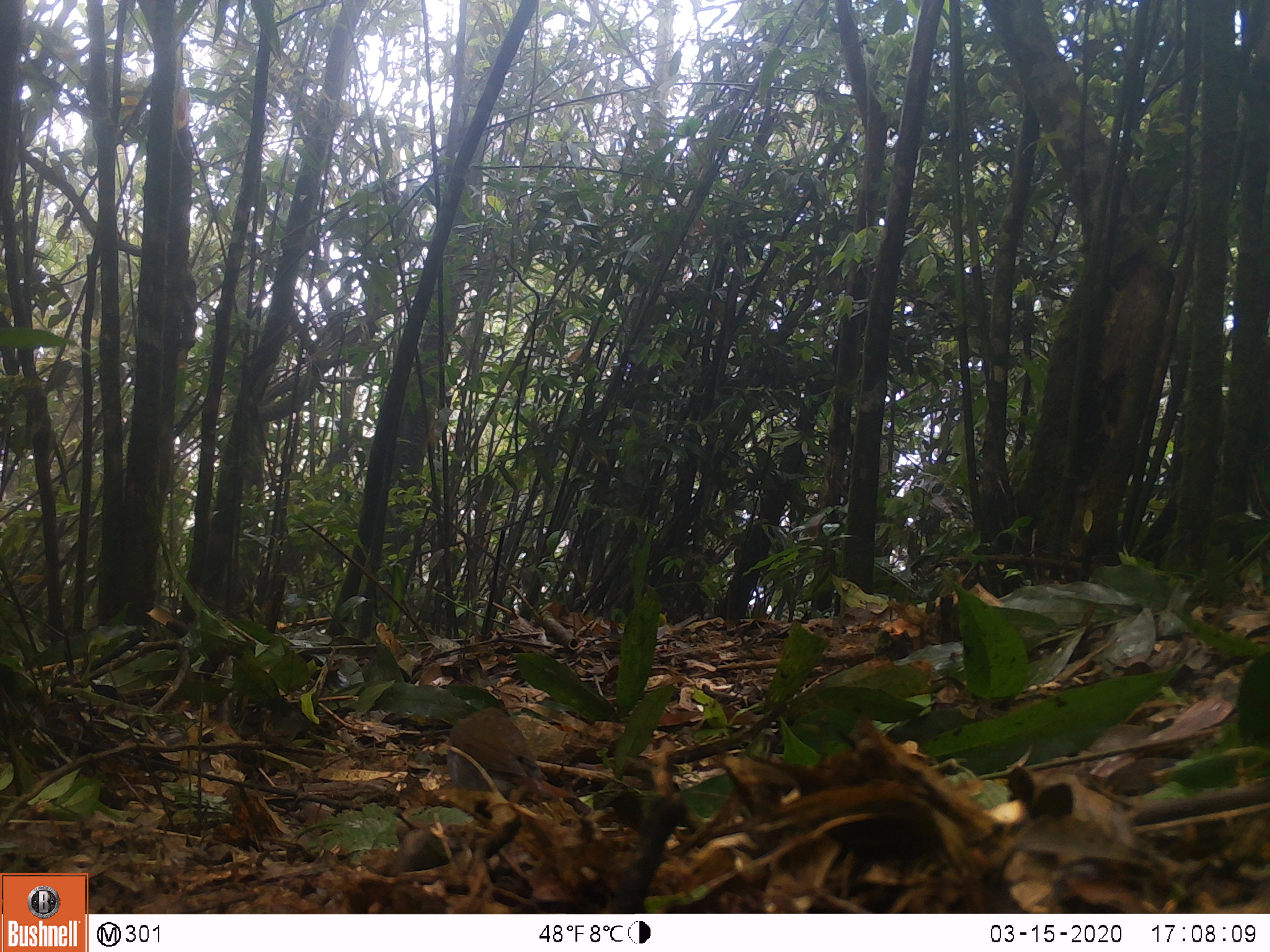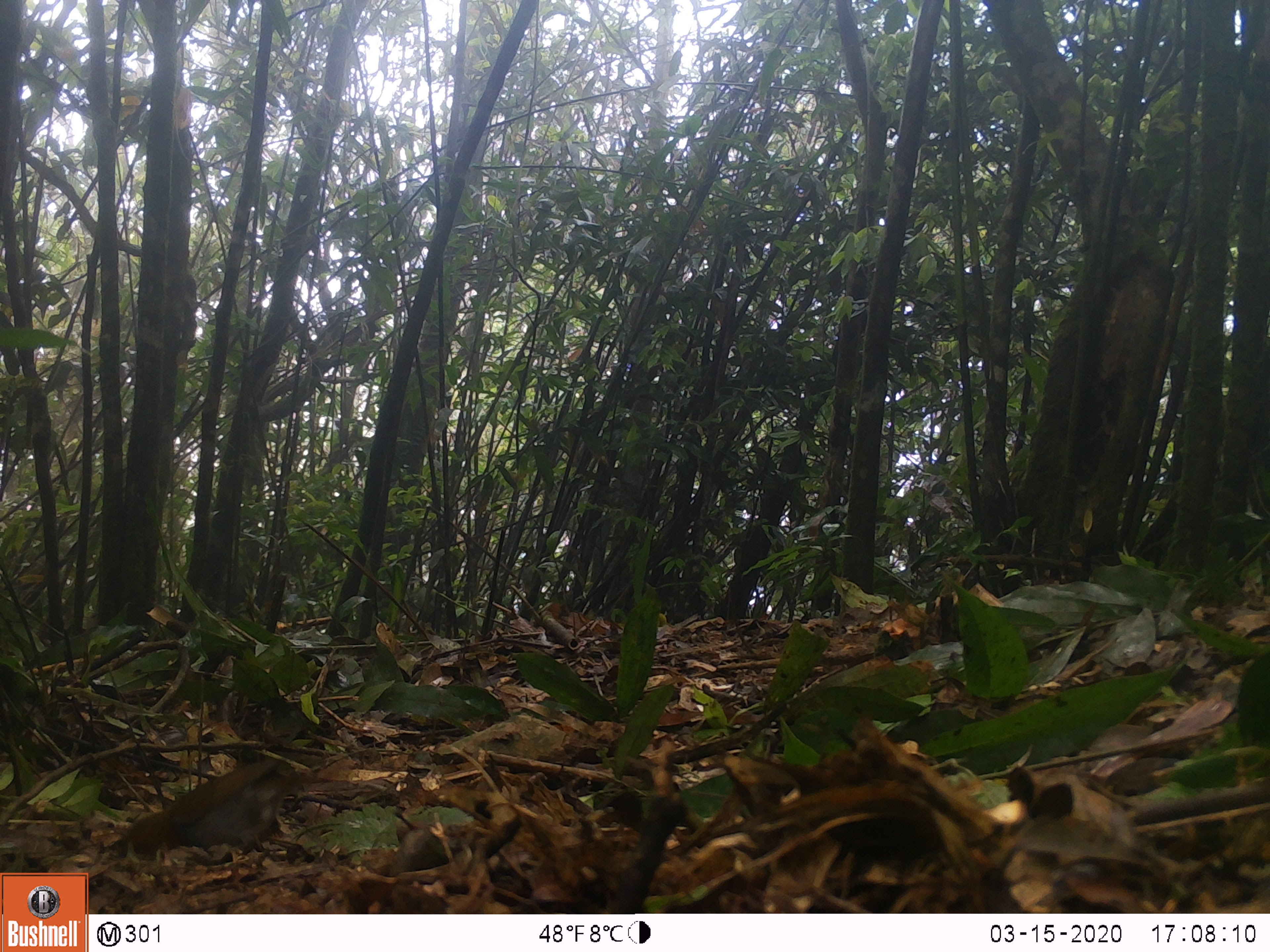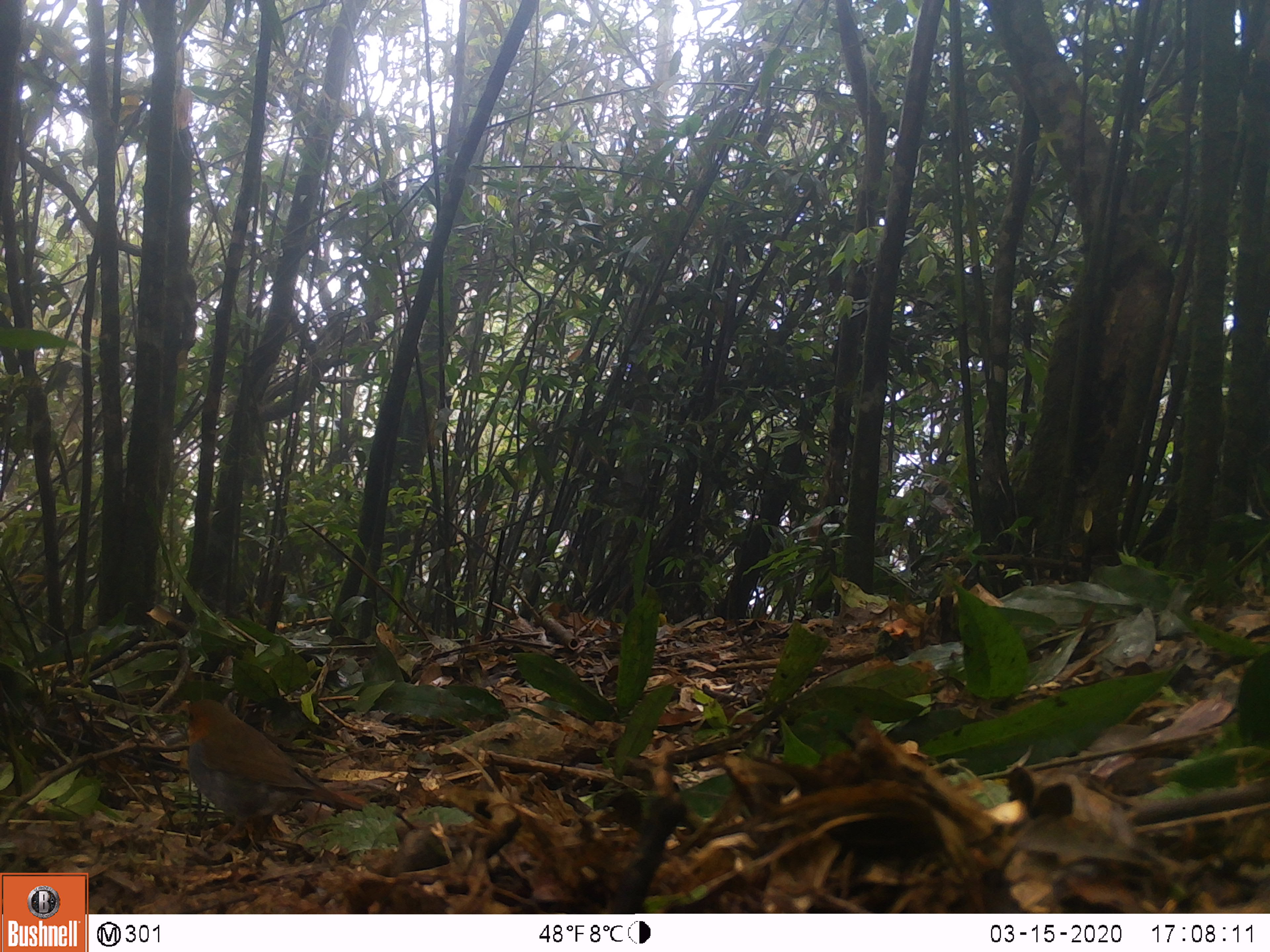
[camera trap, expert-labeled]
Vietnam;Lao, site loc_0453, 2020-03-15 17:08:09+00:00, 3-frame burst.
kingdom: Animalia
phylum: Chordata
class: Aves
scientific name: Aves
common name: bird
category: unidentified bird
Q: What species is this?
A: Unidentified bird (bird) (Aves).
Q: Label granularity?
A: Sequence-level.